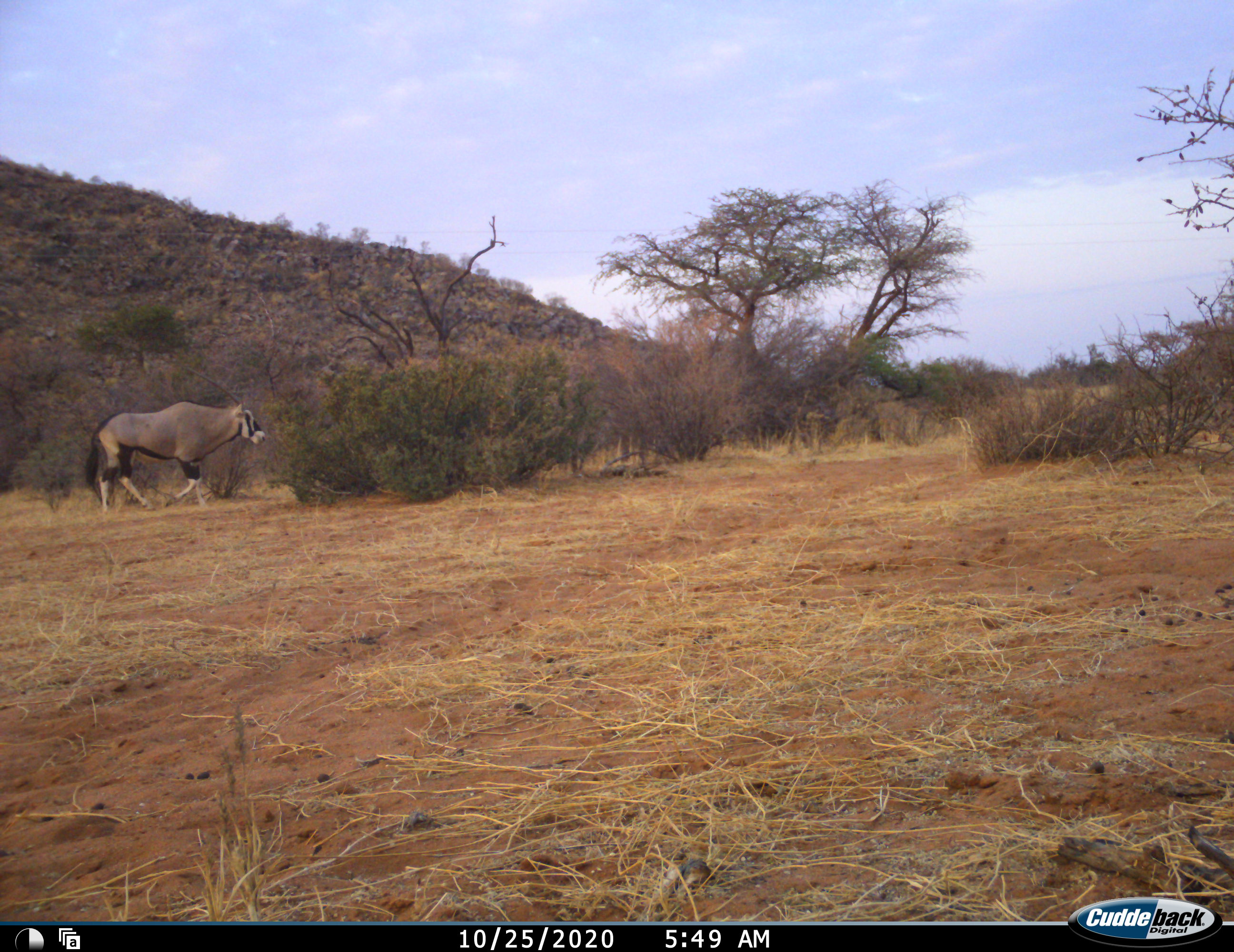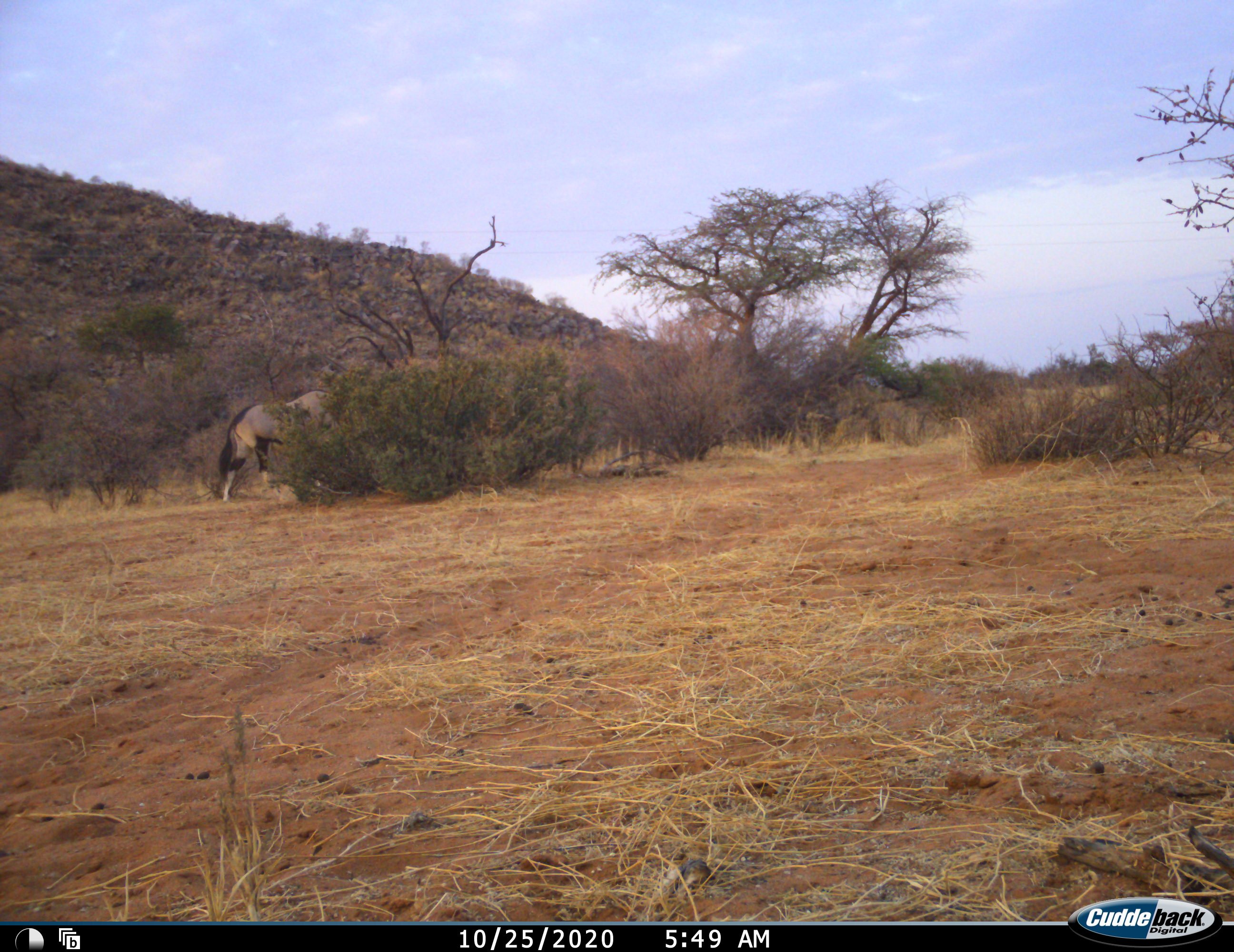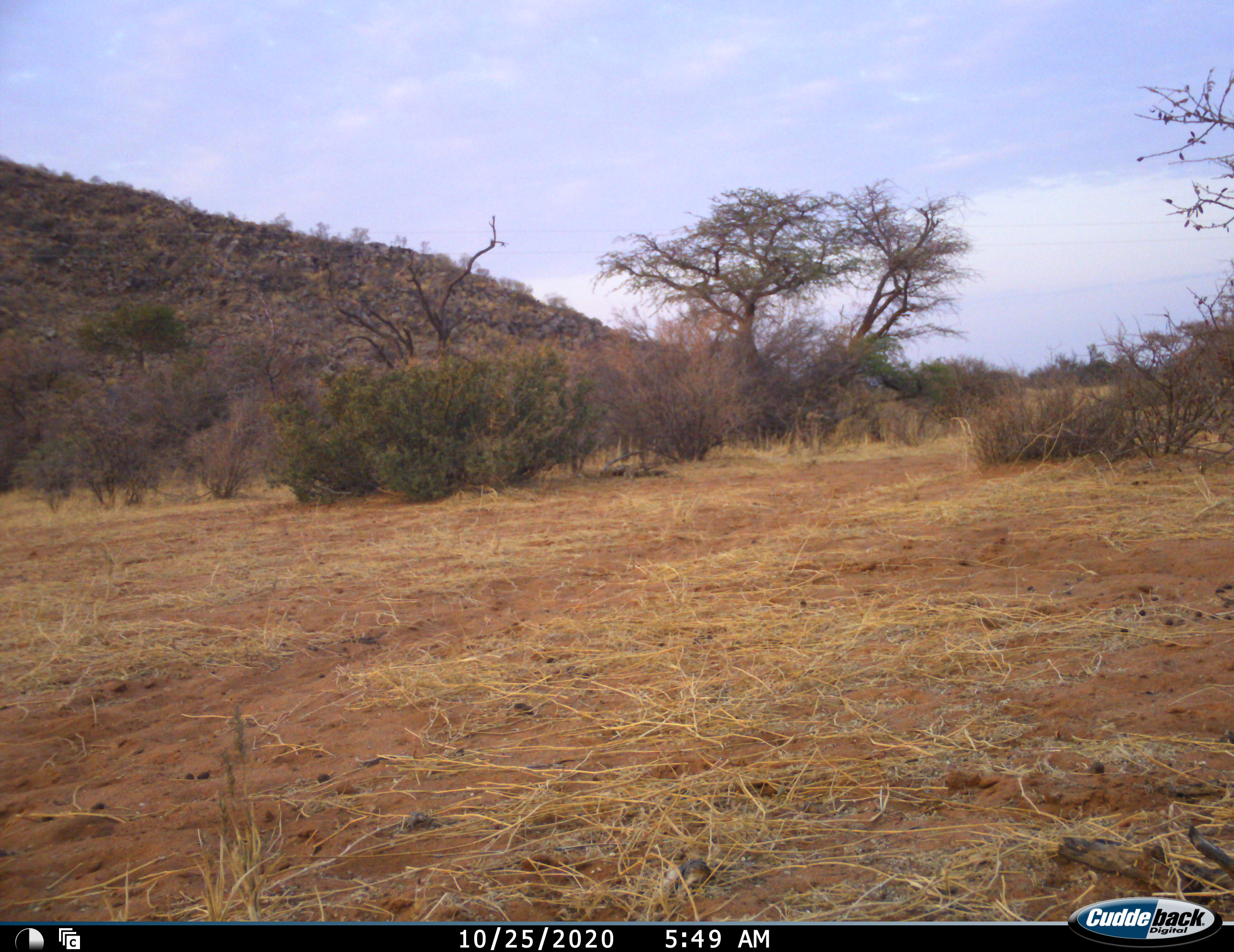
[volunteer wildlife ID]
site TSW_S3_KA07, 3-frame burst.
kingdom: Animalia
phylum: Chordata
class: Mammalia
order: Artiodactyla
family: Bovidae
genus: Oryx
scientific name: Oryx gazella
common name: gemsbok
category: oryx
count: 1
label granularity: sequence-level